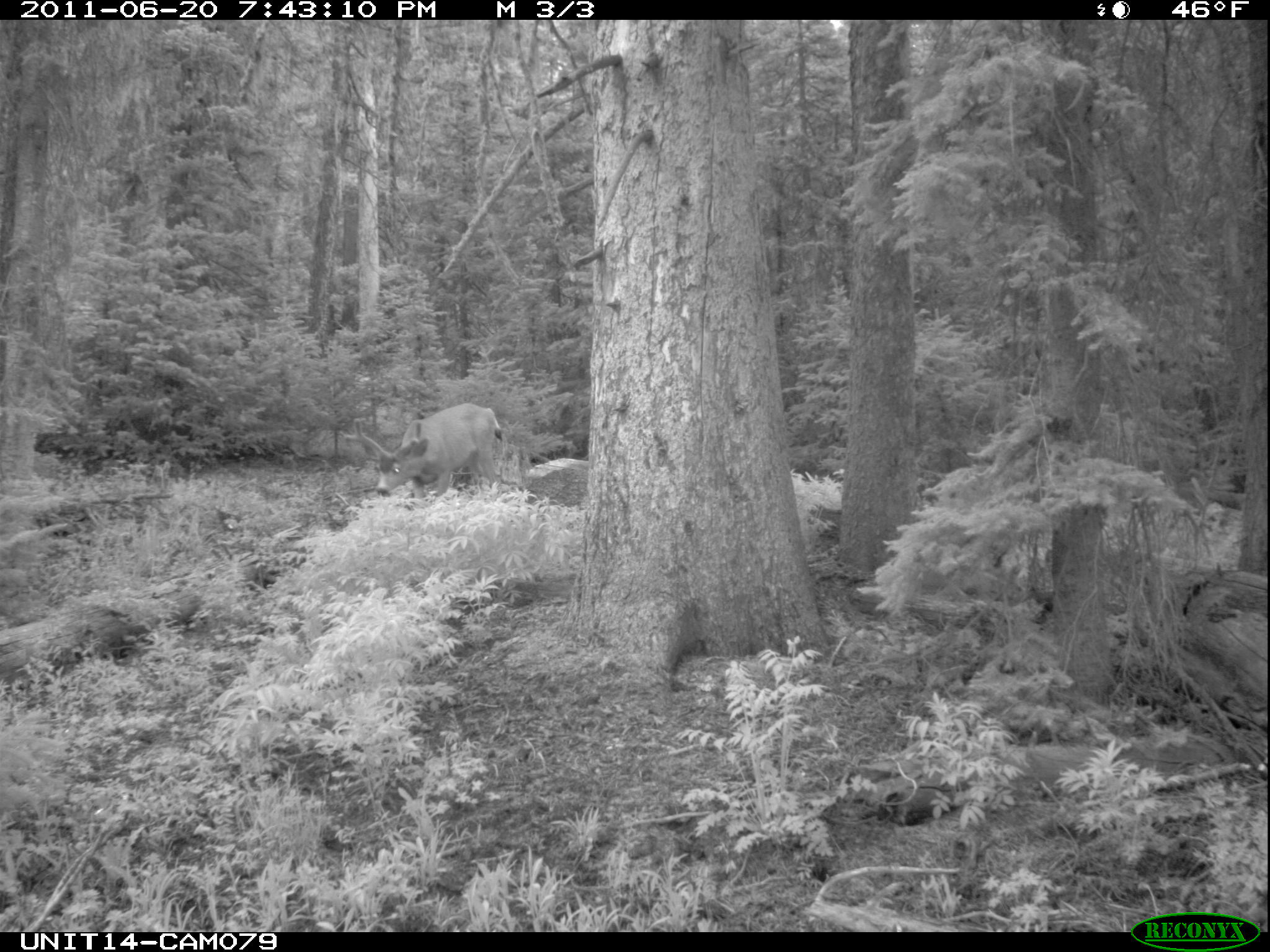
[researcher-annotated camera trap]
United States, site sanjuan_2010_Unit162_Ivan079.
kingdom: Animalia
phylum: Chordata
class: Mammalia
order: Artiodactyla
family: Cervidae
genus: Odocoileus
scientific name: Odocoileus hemionus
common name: mule deer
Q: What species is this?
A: Odocoileus hemionus (mule deer).